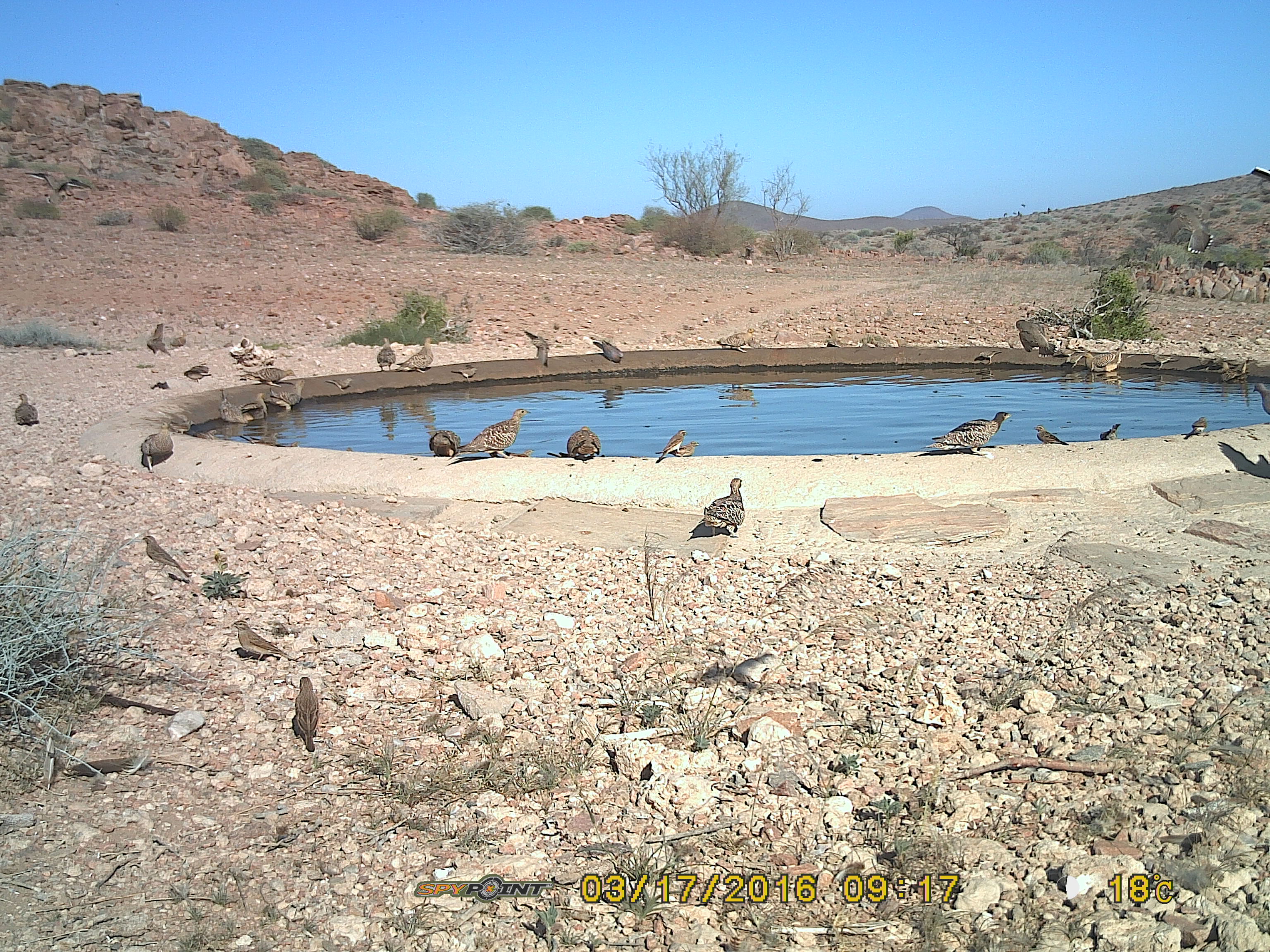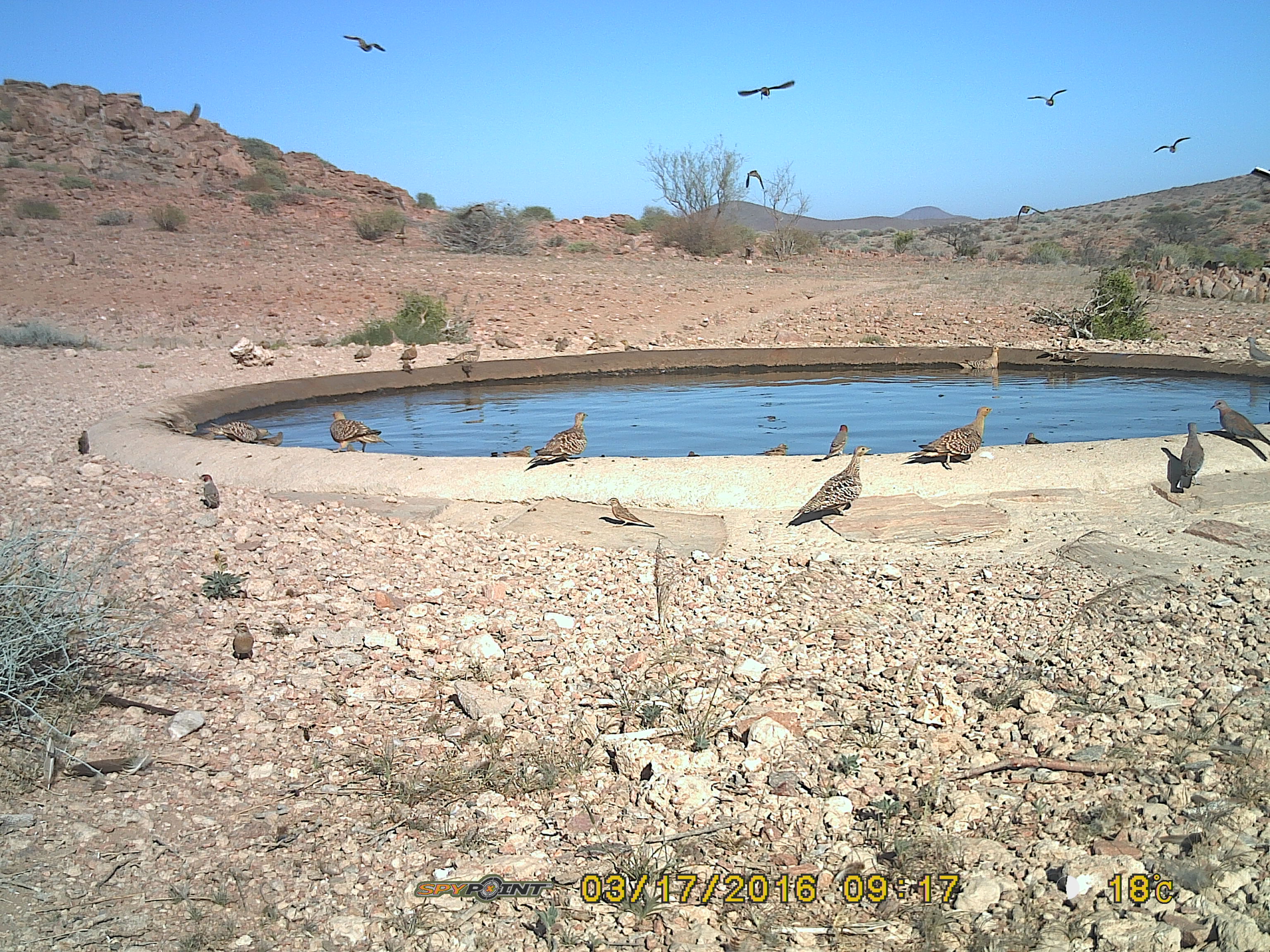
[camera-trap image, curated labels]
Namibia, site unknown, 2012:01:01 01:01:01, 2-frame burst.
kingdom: Animalia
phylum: Chordata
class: Aves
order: Pterocliformes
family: Pteroclidae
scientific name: Pteroclidae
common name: sandgrouse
Pteroclidae (sandgrouse).